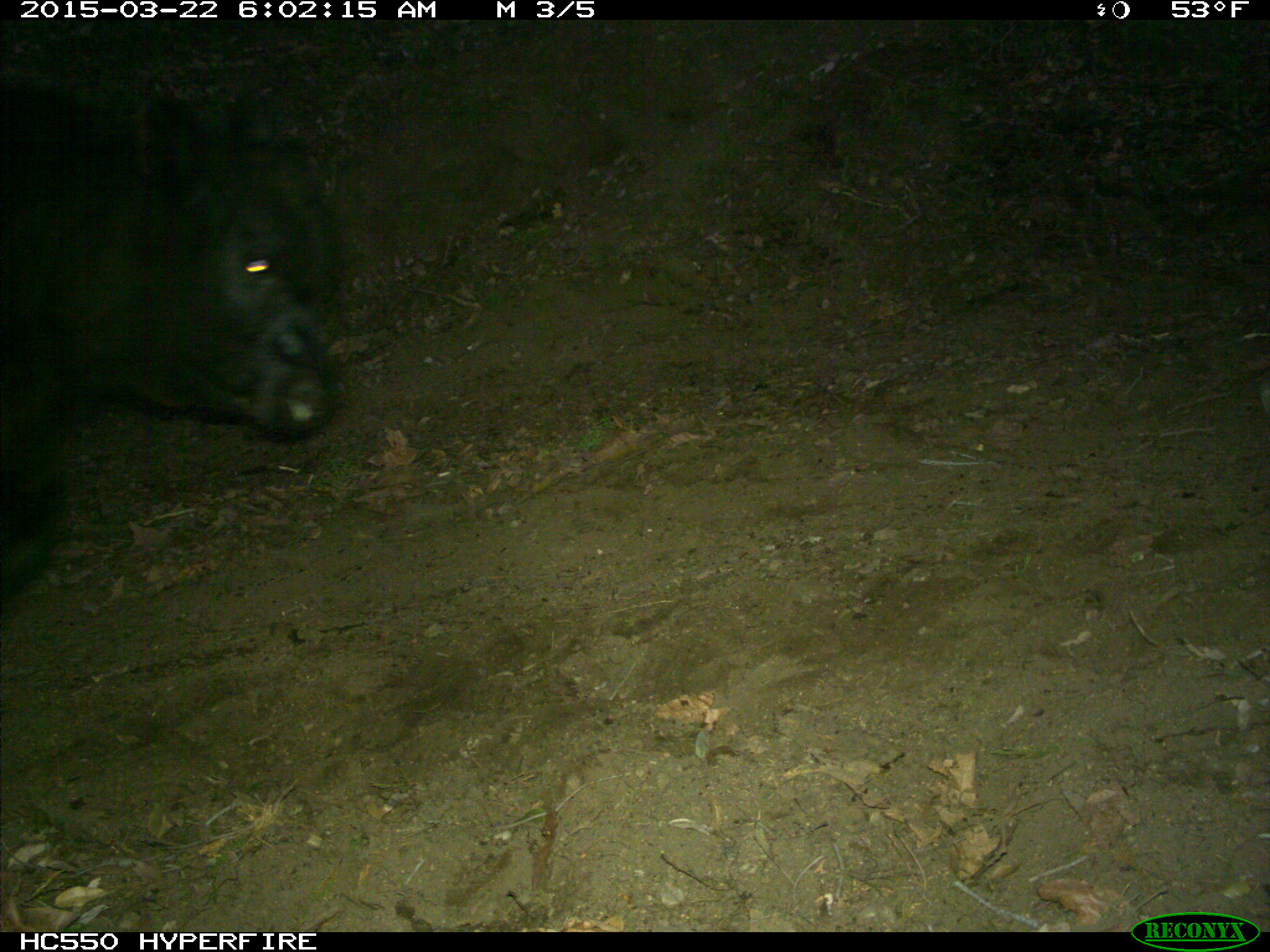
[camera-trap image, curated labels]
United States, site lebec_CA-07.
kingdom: Animalia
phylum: Chordata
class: Mammalia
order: Artiodactyla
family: Bovidae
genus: Bos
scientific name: Bos taurus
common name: domestic cow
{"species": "Bos taurus (domestic cow)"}